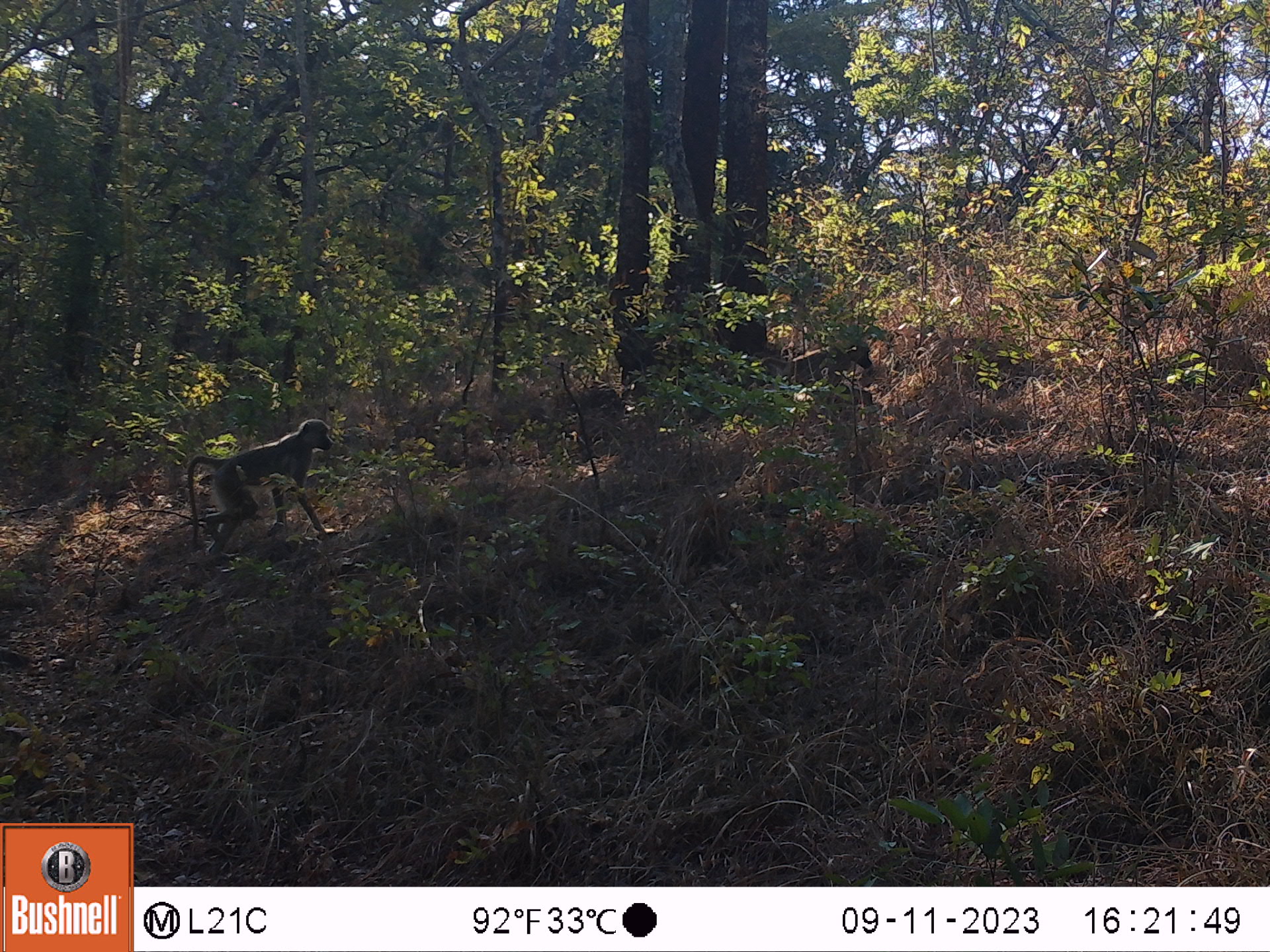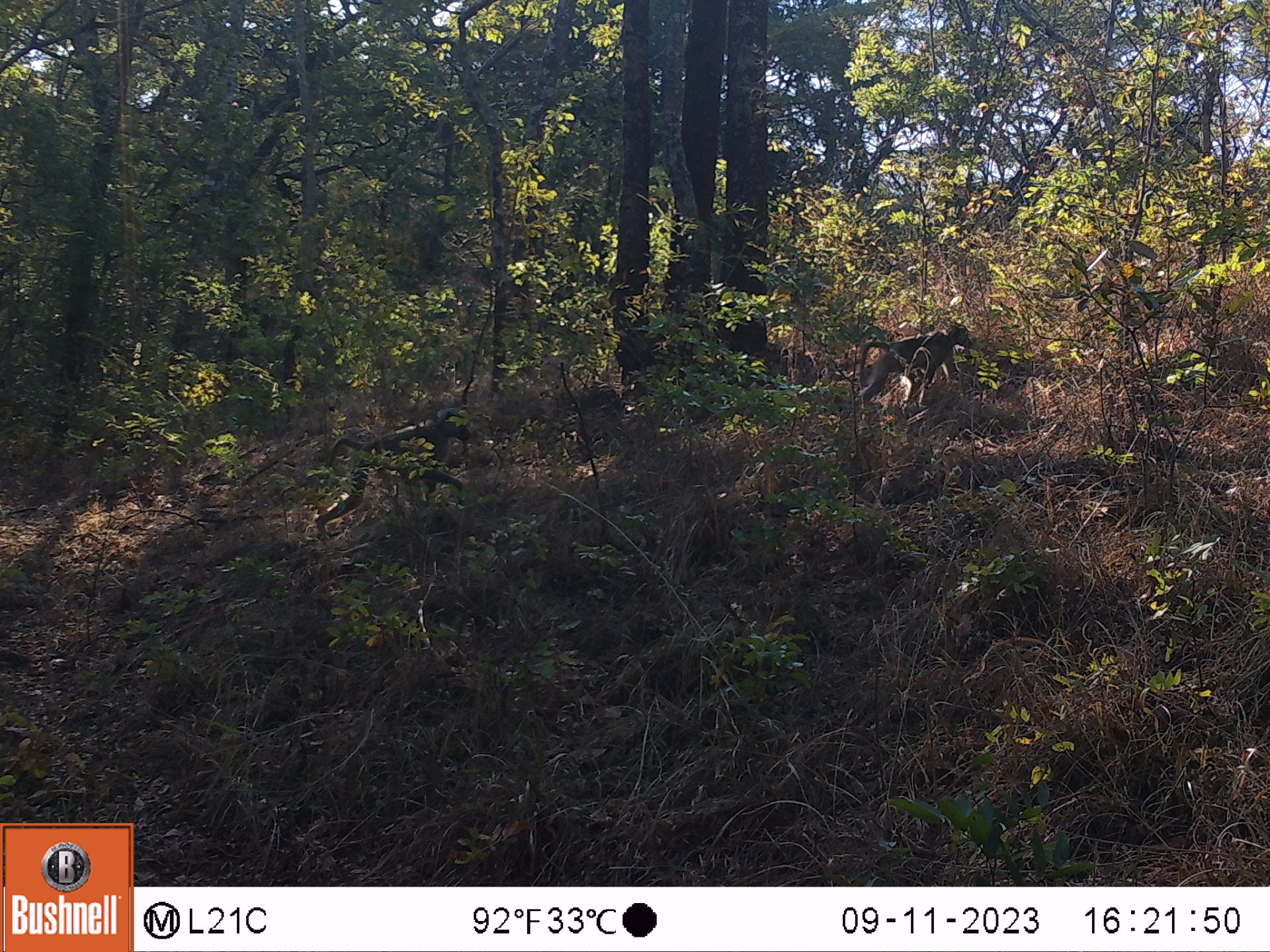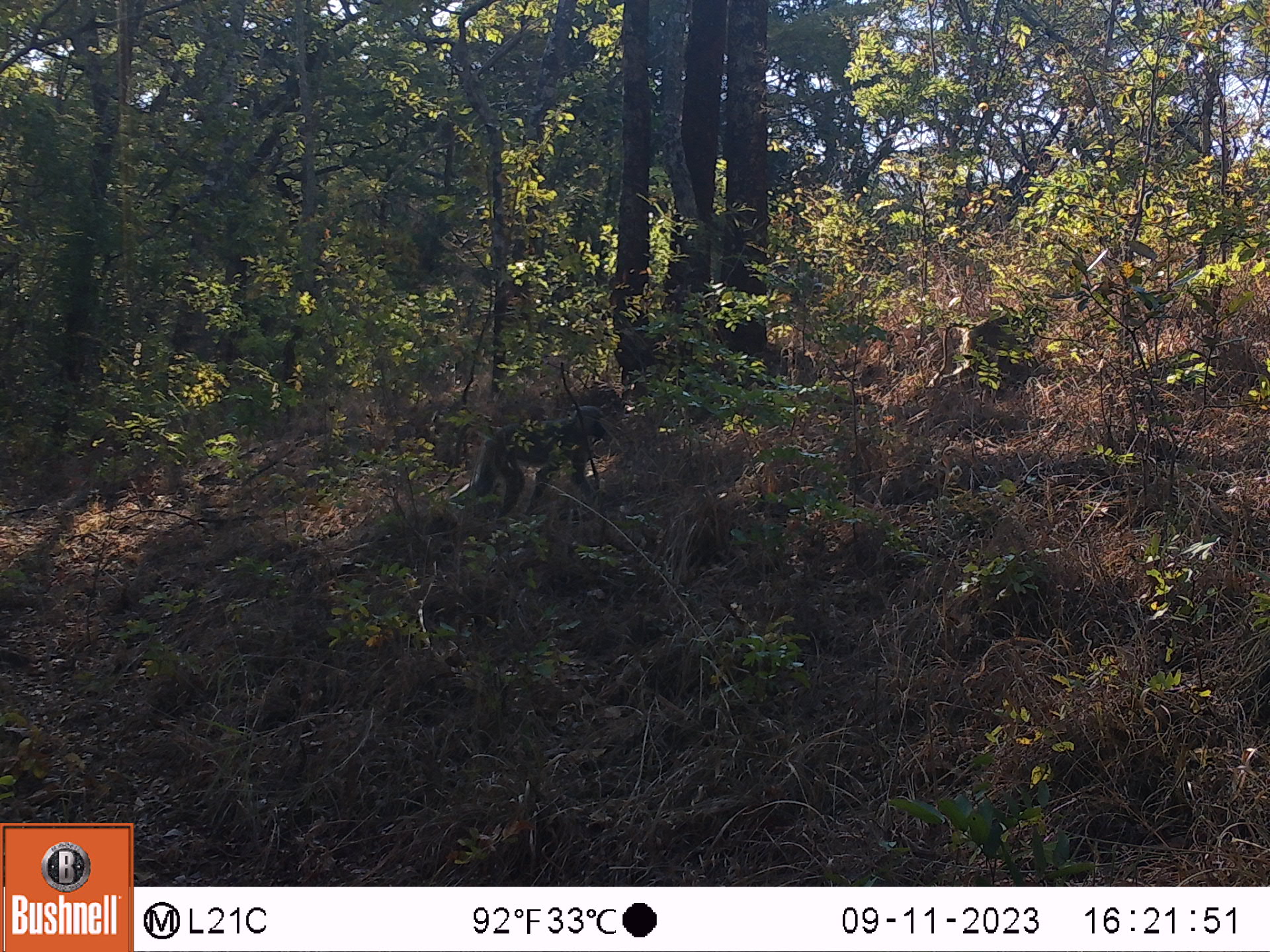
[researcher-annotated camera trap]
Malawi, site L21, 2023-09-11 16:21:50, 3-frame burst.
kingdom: Animalia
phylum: Chordata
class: Mammalia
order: Primates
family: Cercopithecidae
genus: Papio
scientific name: Papio cynocephalus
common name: yellow baboon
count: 2